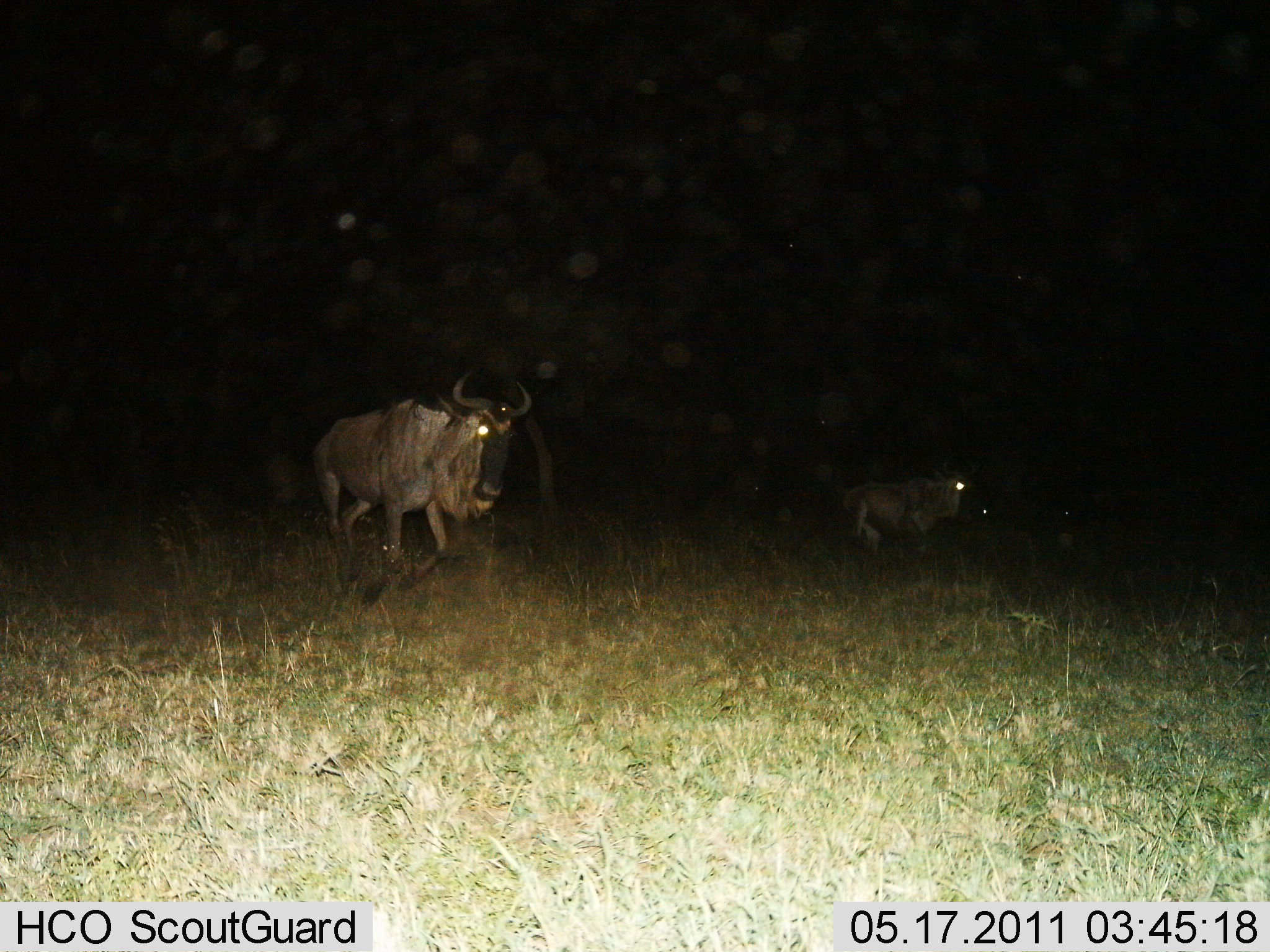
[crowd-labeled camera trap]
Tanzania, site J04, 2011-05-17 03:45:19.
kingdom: Animalia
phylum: Chordata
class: Mammalia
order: Artiodactyla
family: Bovidae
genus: Connochaetes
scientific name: Connochaetes taurinus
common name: blue wildebeest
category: wildebeest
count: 2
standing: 20%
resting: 10%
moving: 80%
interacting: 0%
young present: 0%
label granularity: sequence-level